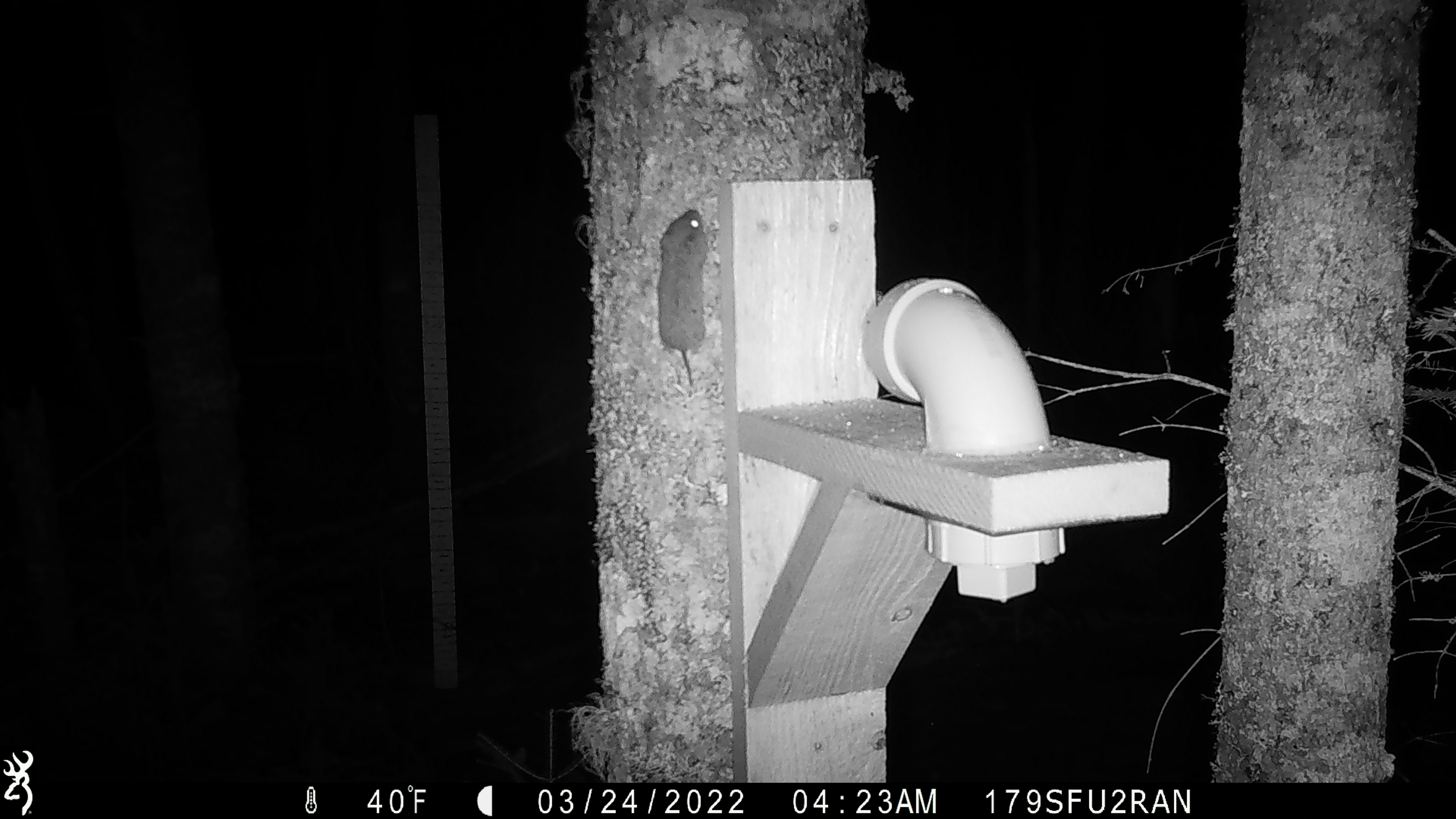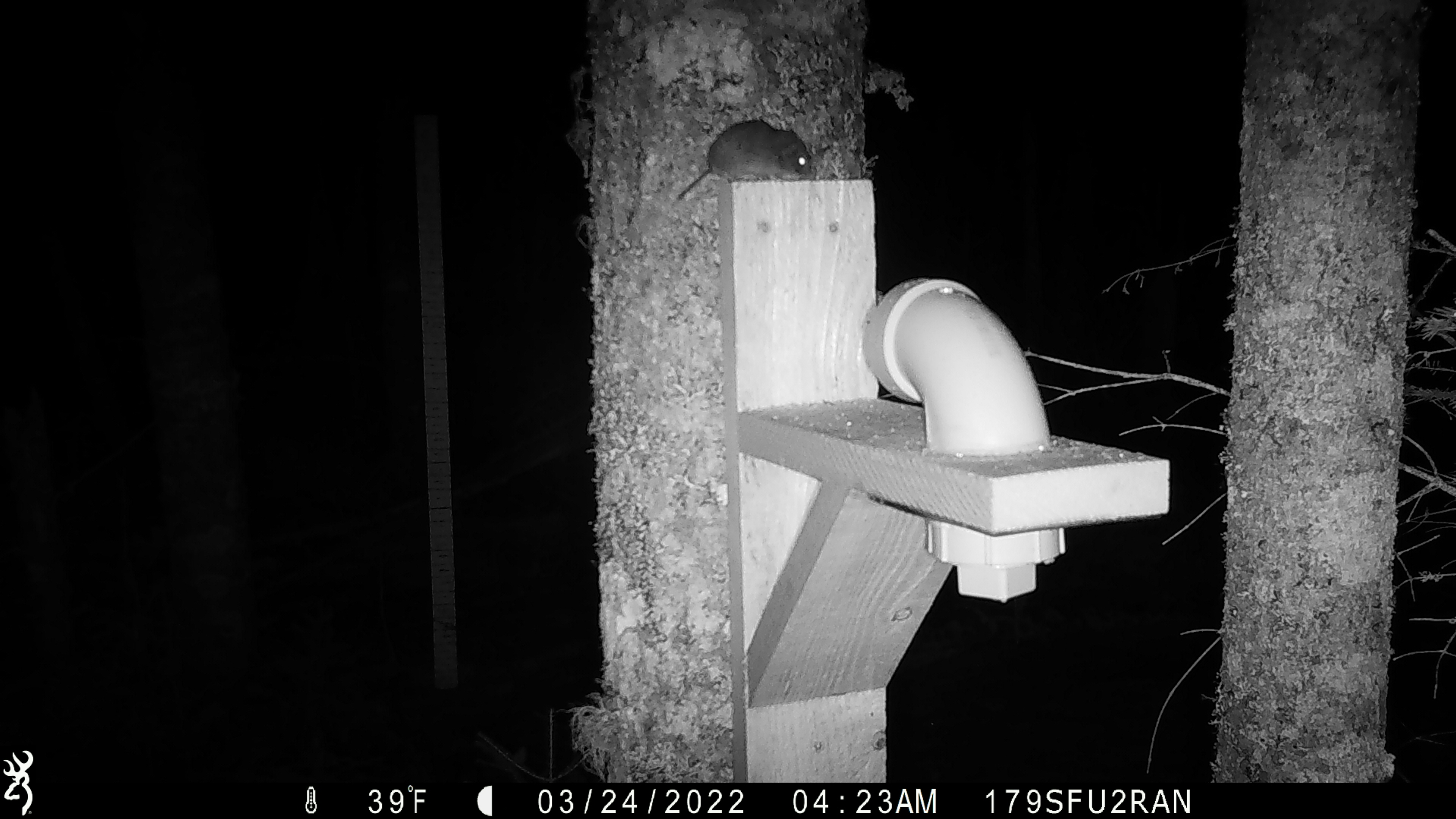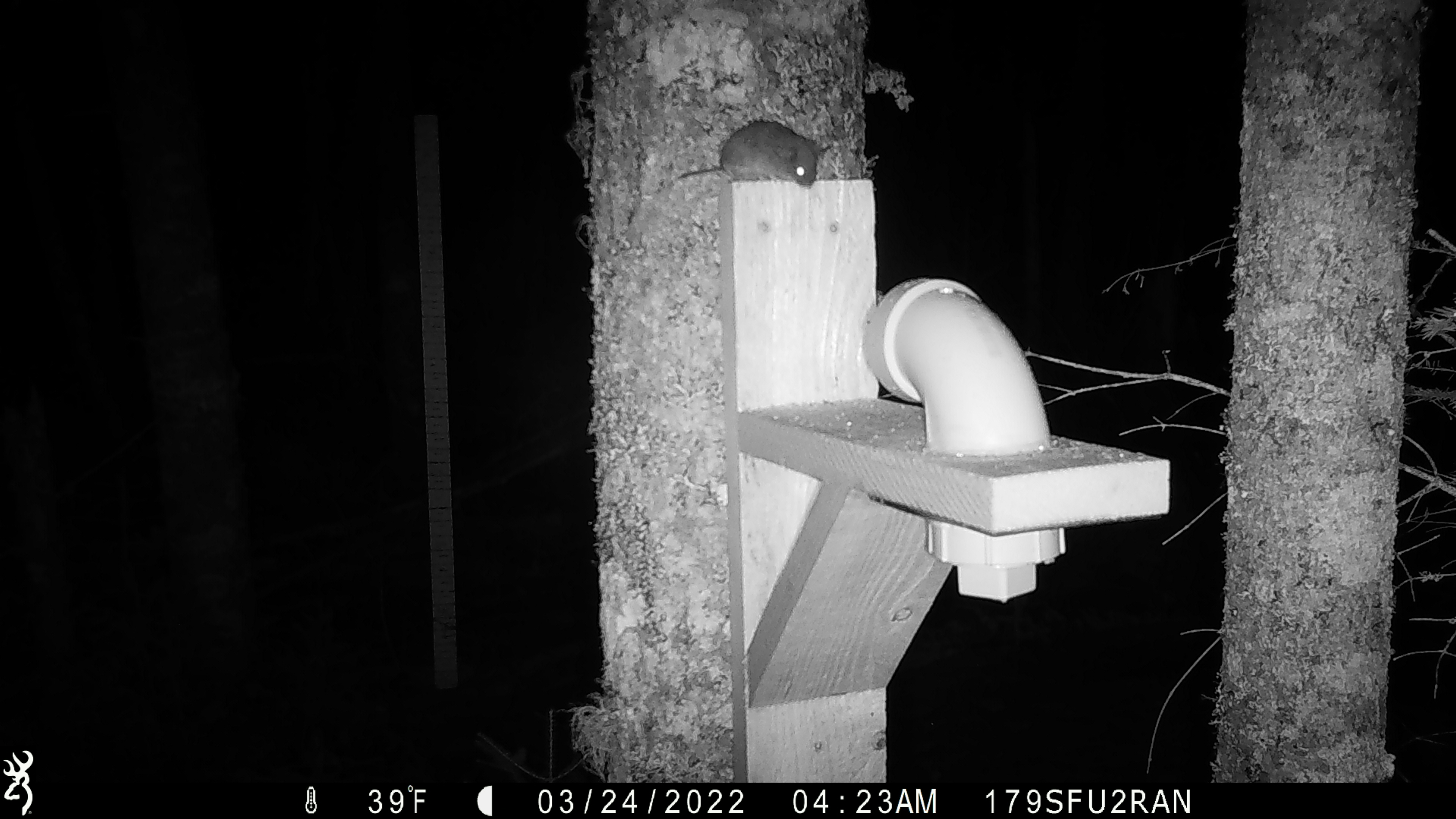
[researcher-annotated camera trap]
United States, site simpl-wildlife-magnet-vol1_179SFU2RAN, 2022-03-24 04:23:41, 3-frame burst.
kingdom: Animalia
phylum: Chordata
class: Mammalia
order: Rodentia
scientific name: Rodentia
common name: mouse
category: mouse sp.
Mouse sp. (mouse) (Rodentia).